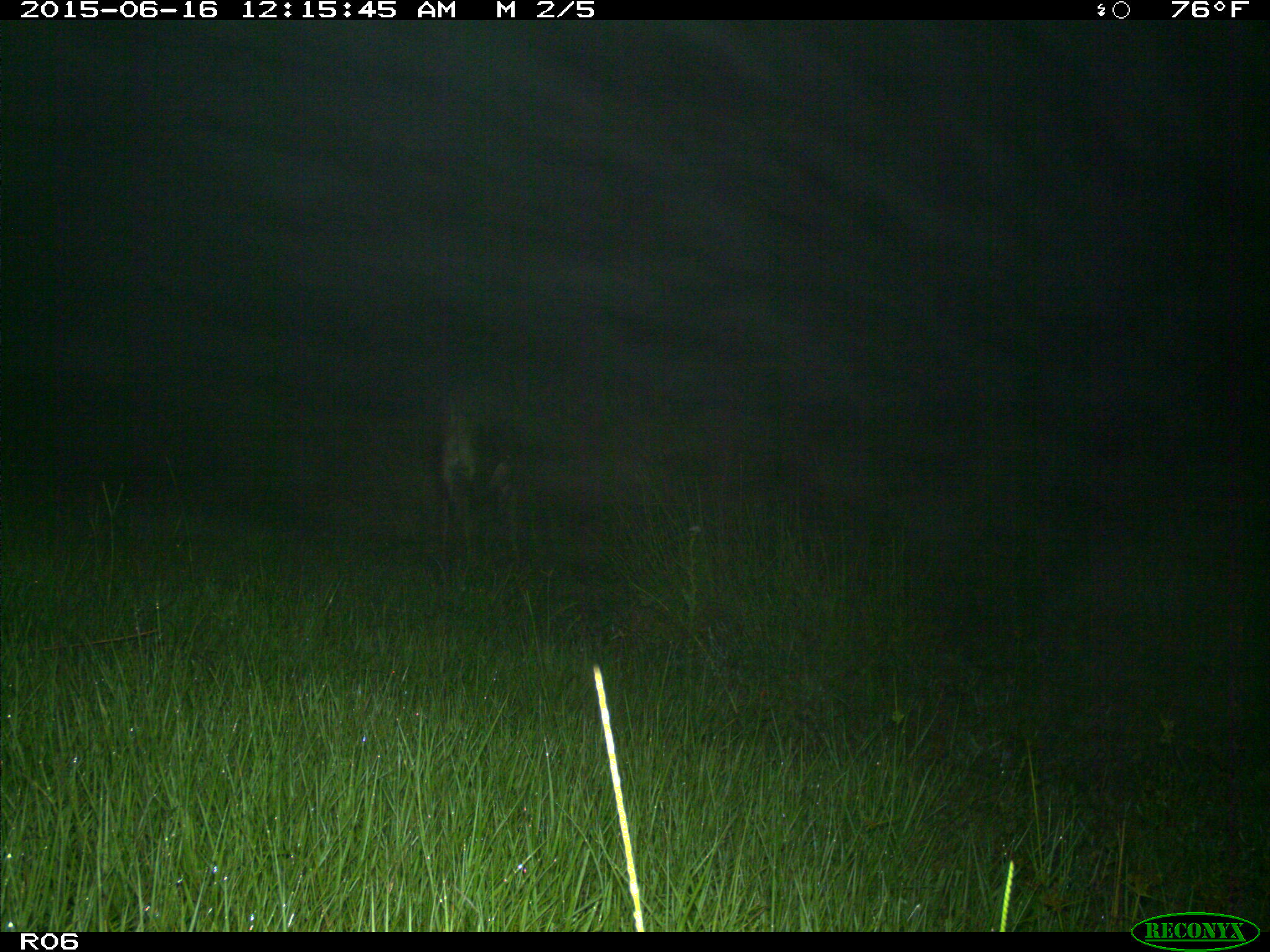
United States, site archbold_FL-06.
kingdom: Animalia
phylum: Chordata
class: Mammalia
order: Artiodactyla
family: Bovidae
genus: Bos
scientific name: Bos taurus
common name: domestic cow